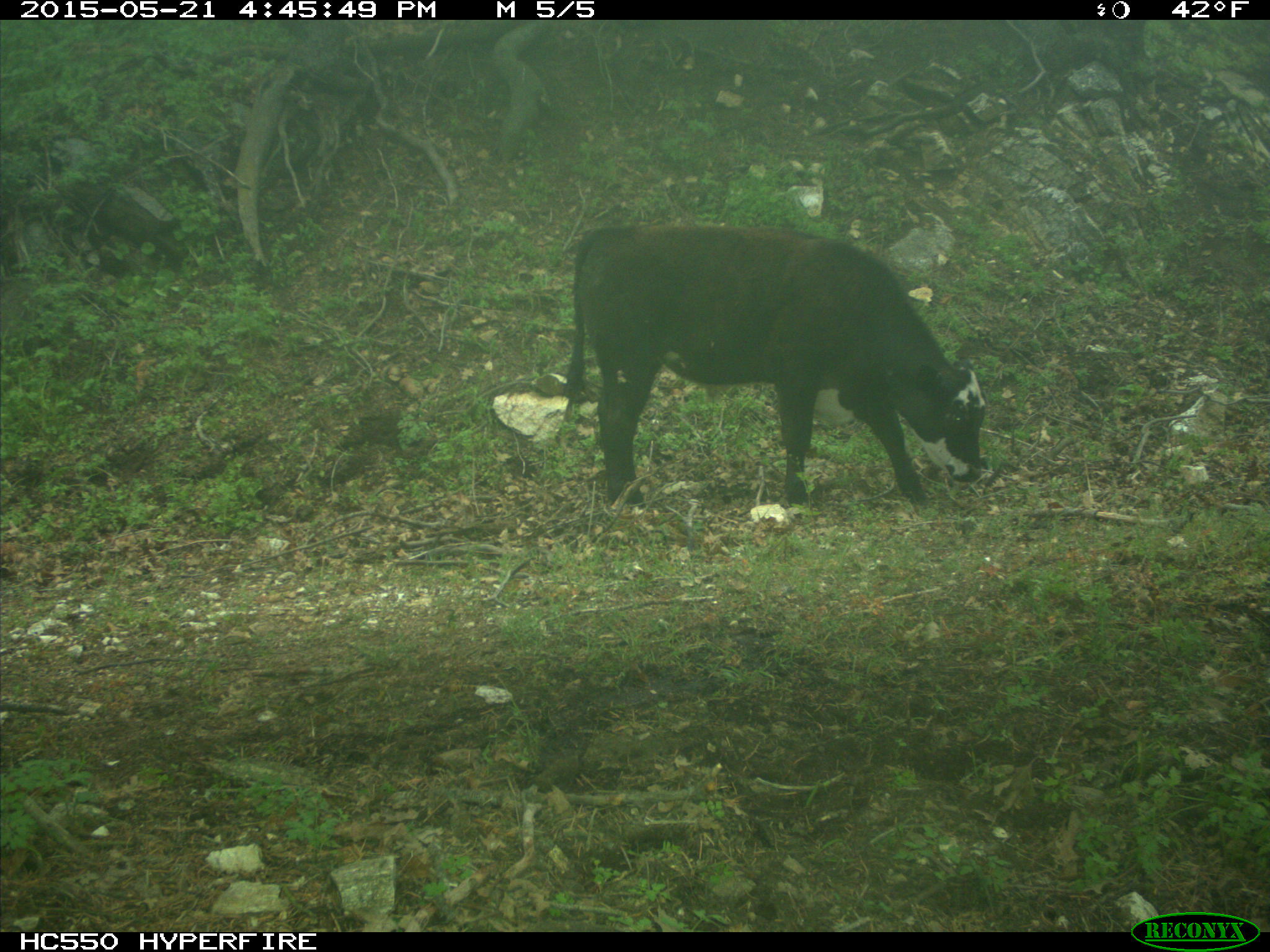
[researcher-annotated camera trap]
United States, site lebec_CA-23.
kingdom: Animalia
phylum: Chordata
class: Mammalia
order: Artiodactyla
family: Bovidae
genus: Bos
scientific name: Bos taurus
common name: domestic cow